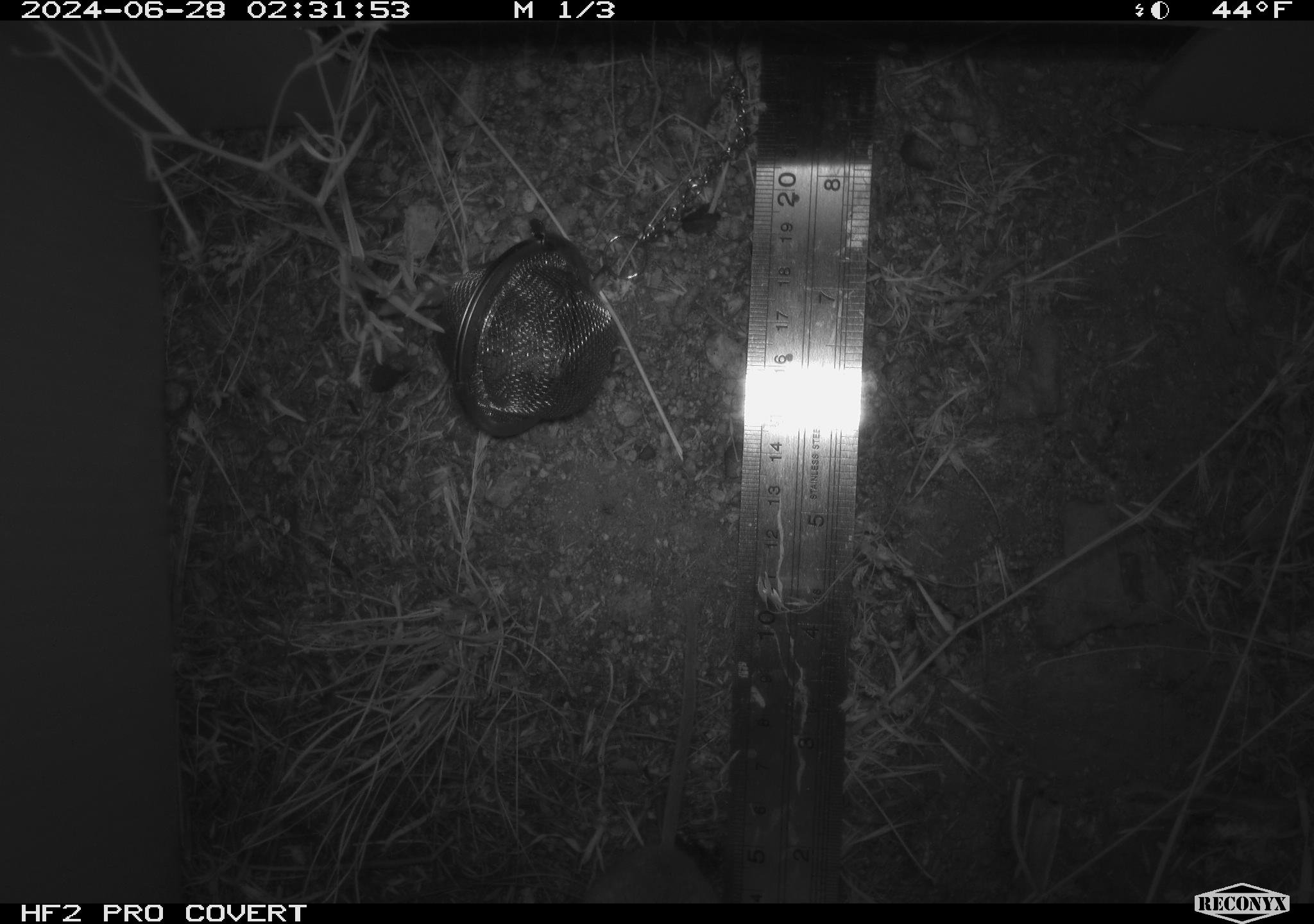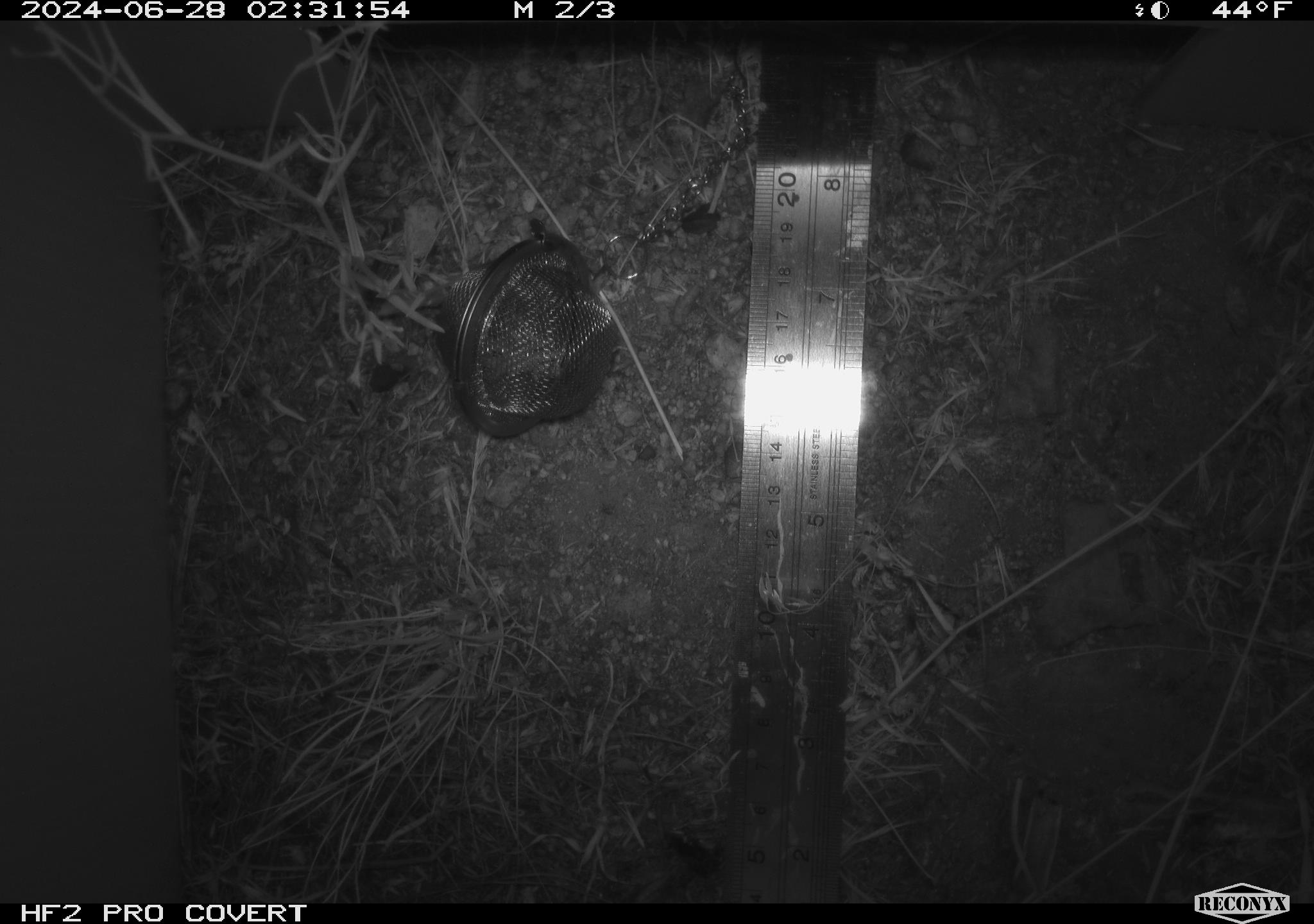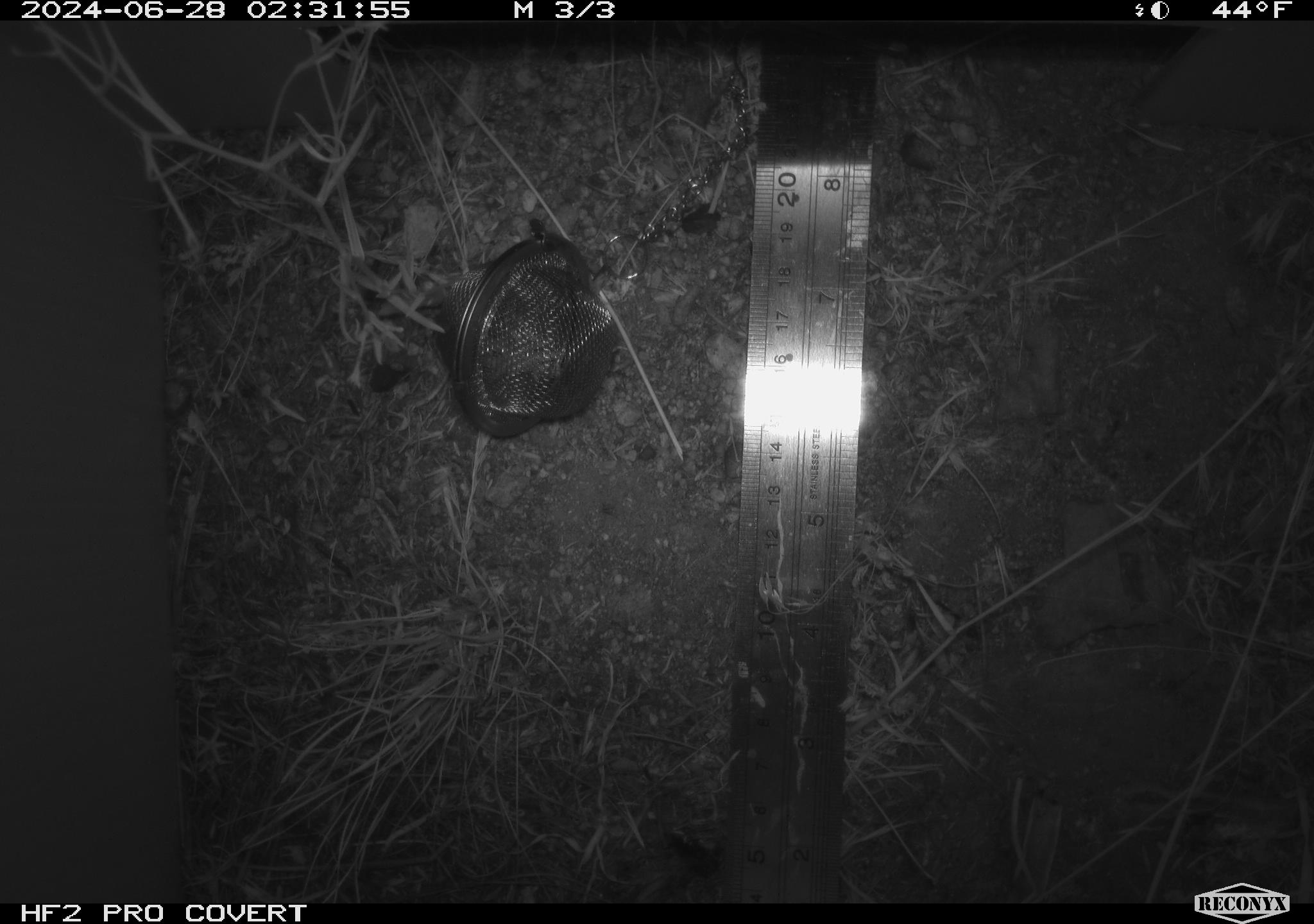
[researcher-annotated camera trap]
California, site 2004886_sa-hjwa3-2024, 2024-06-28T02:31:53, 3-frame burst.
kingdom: Animalia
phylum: Chordata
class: Mammalia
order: Rodentia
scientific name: Rodentia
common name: rodent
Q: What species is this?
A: Rodent (Rodentia).